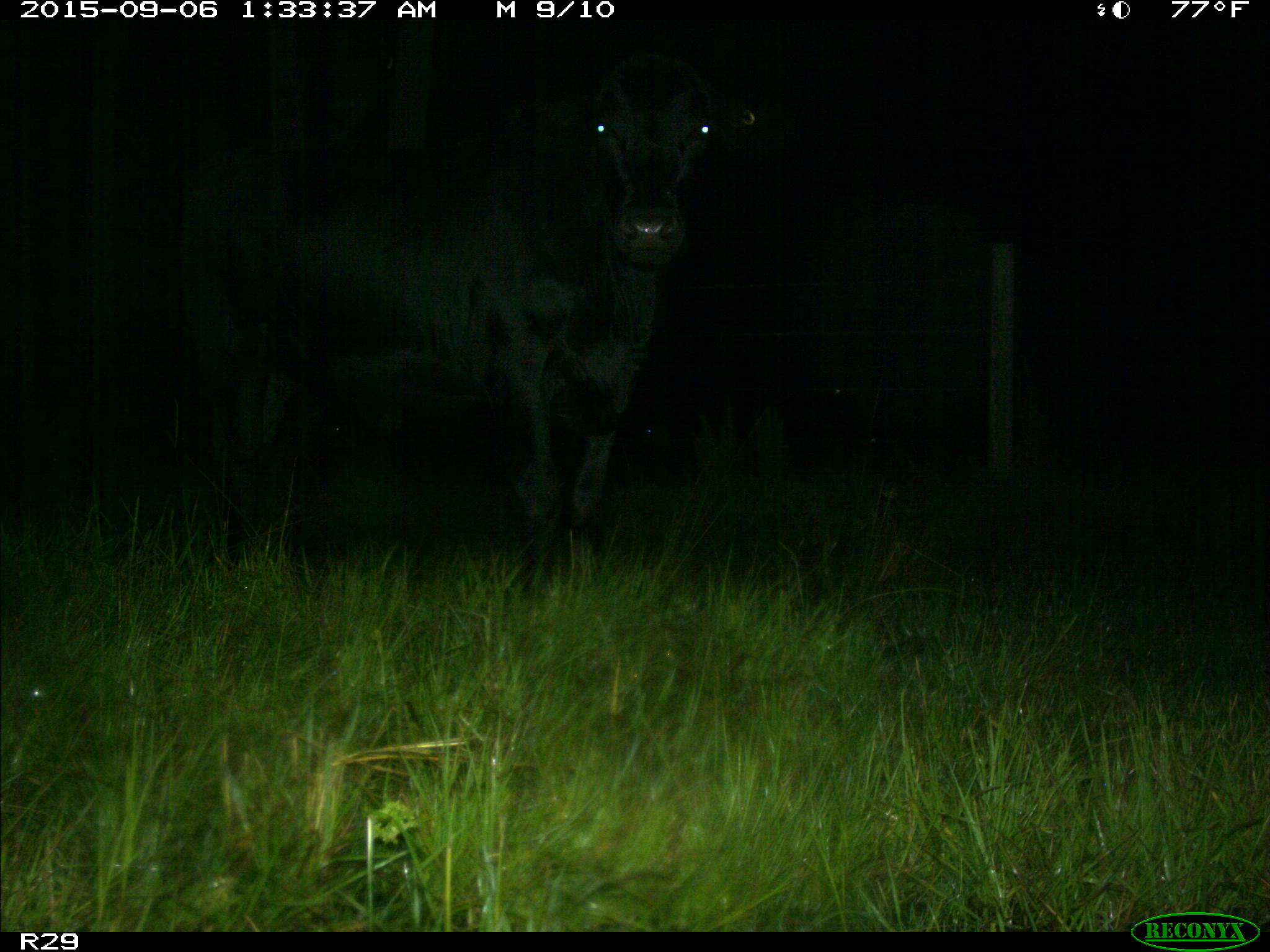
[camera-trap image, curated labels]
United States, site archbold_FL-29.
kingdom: Animalia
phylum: Chordata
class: Mammalia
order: Artiodactyla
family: Bovidae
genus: Bos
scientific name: Bos taurus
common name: domestic cow